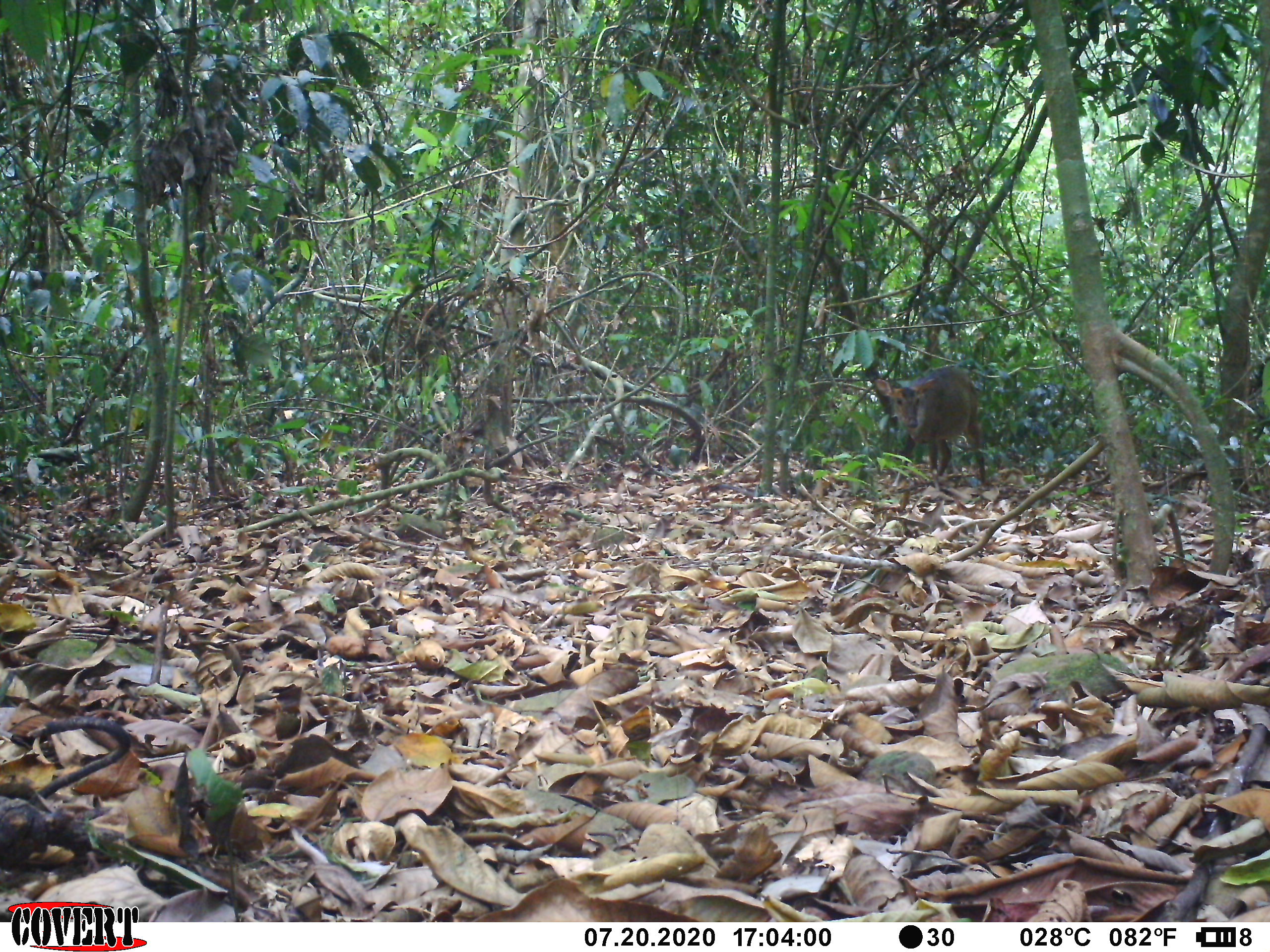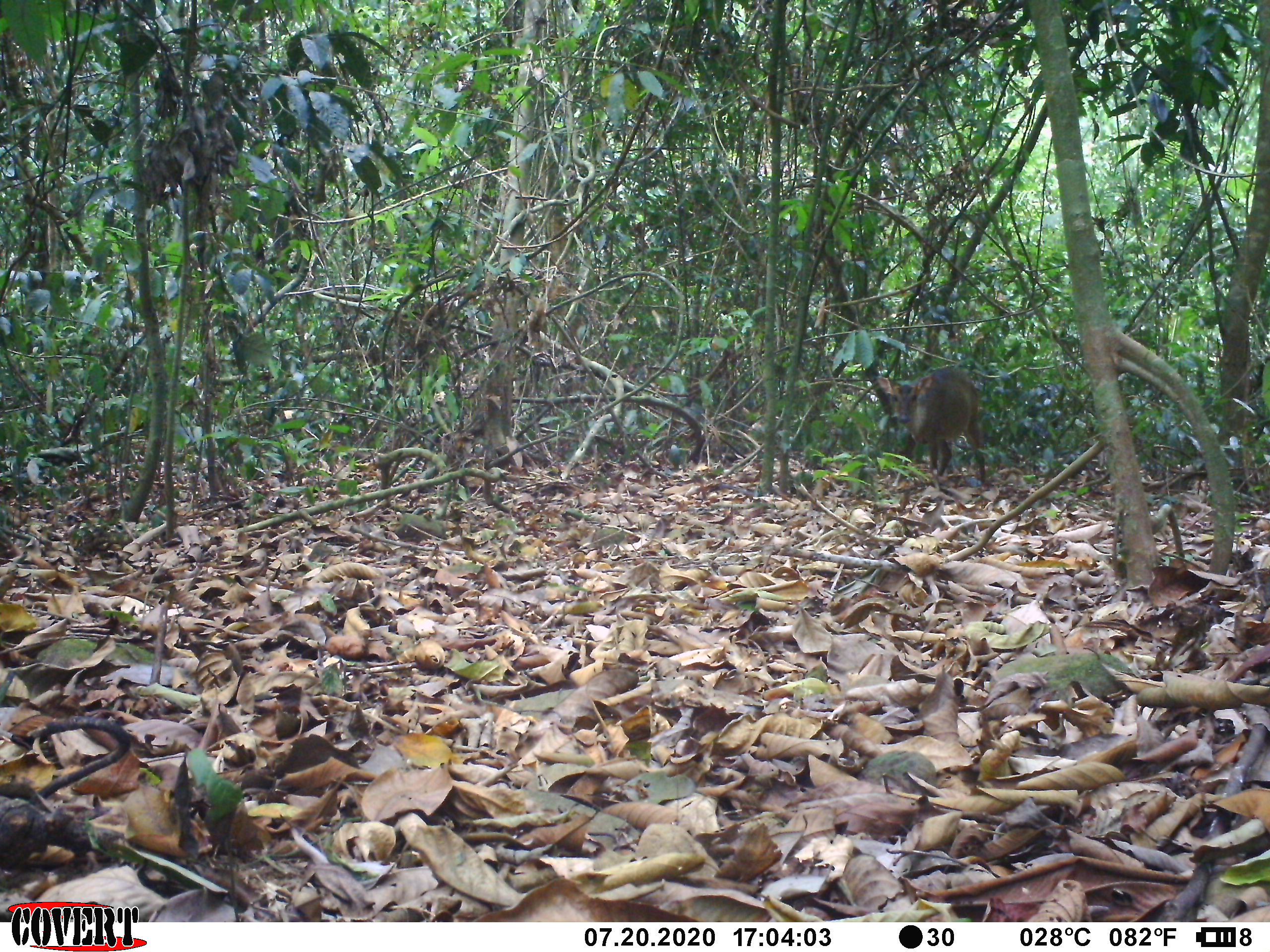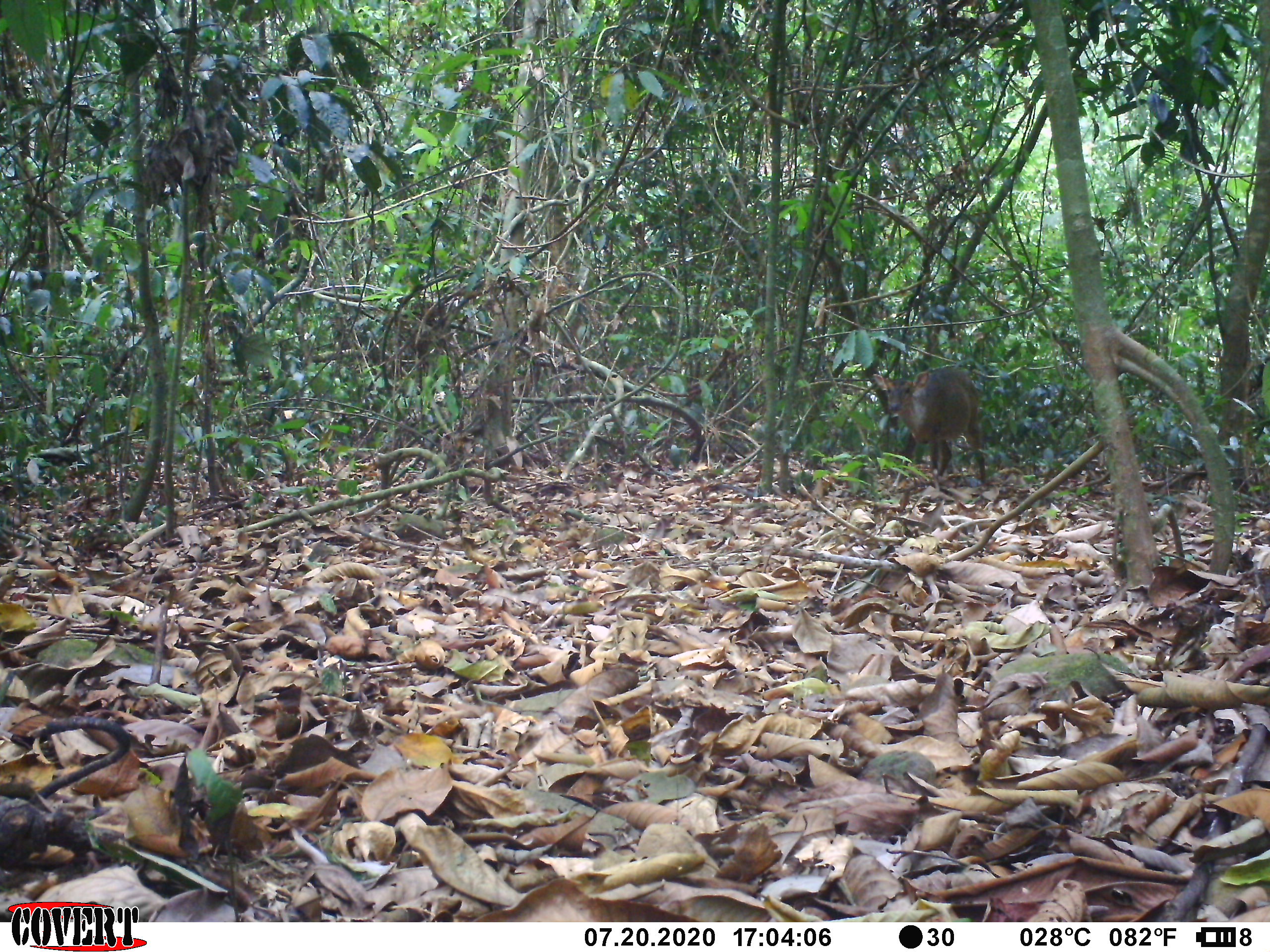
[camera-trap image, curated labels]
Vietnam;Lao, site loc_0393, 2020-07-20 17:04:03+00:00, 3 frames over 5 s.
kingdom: Animalia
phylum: Chordata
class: Mammalia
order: Artiodactyla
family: Cervidae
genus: Muntiacus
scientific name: Muntiacus vuquangensis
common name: large-antlered muntjac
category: large antlered muntjac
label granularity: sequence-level